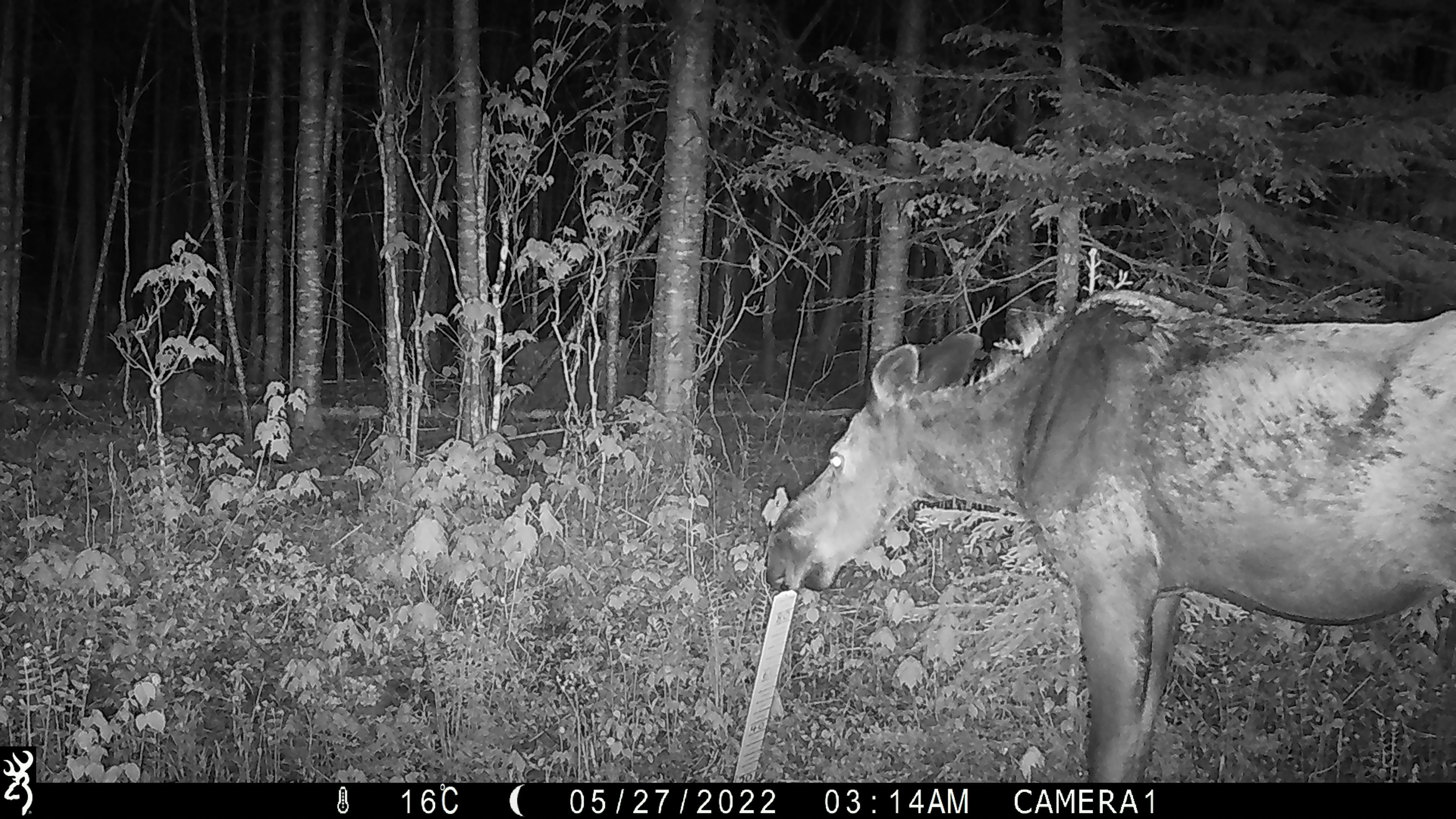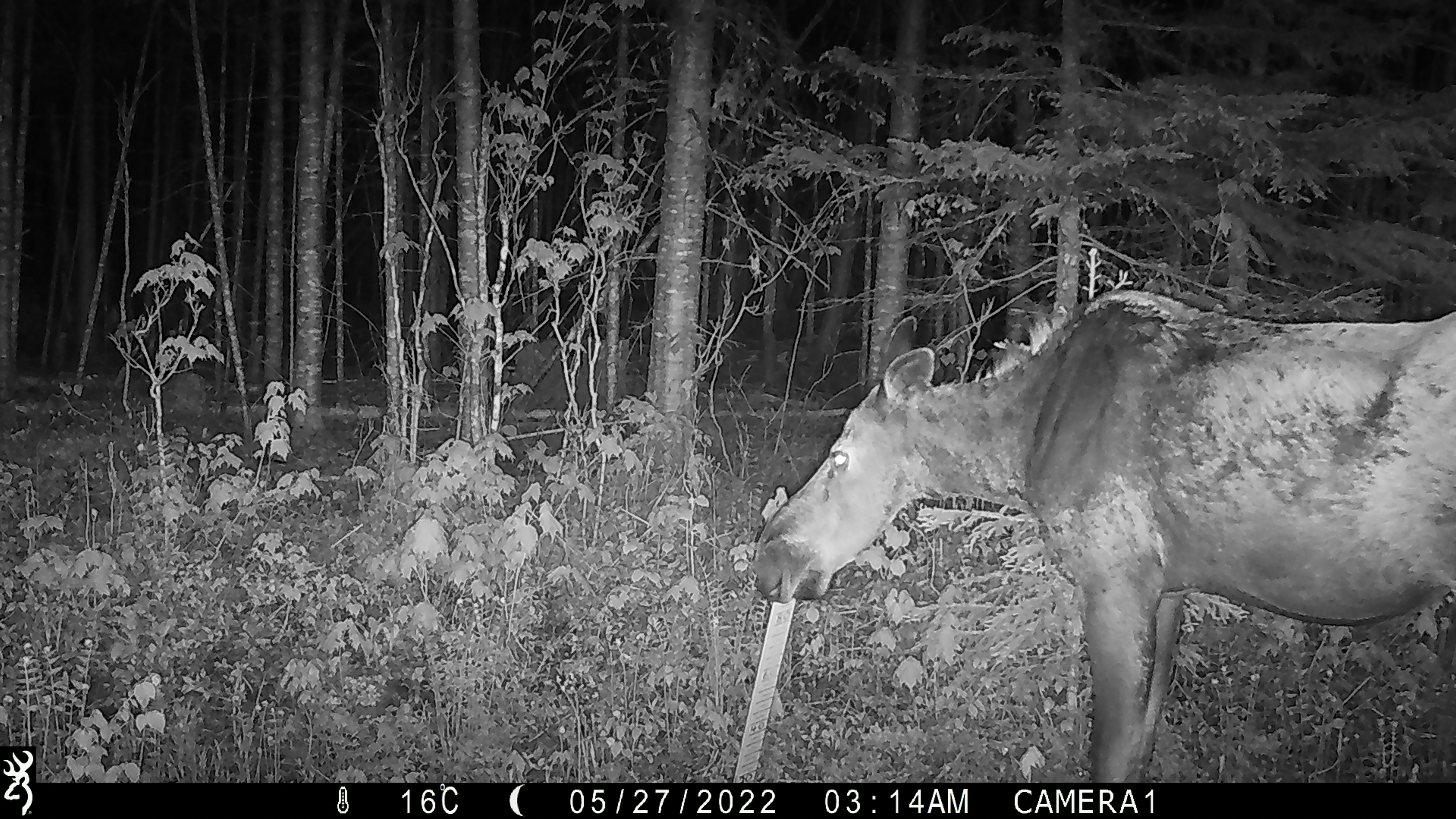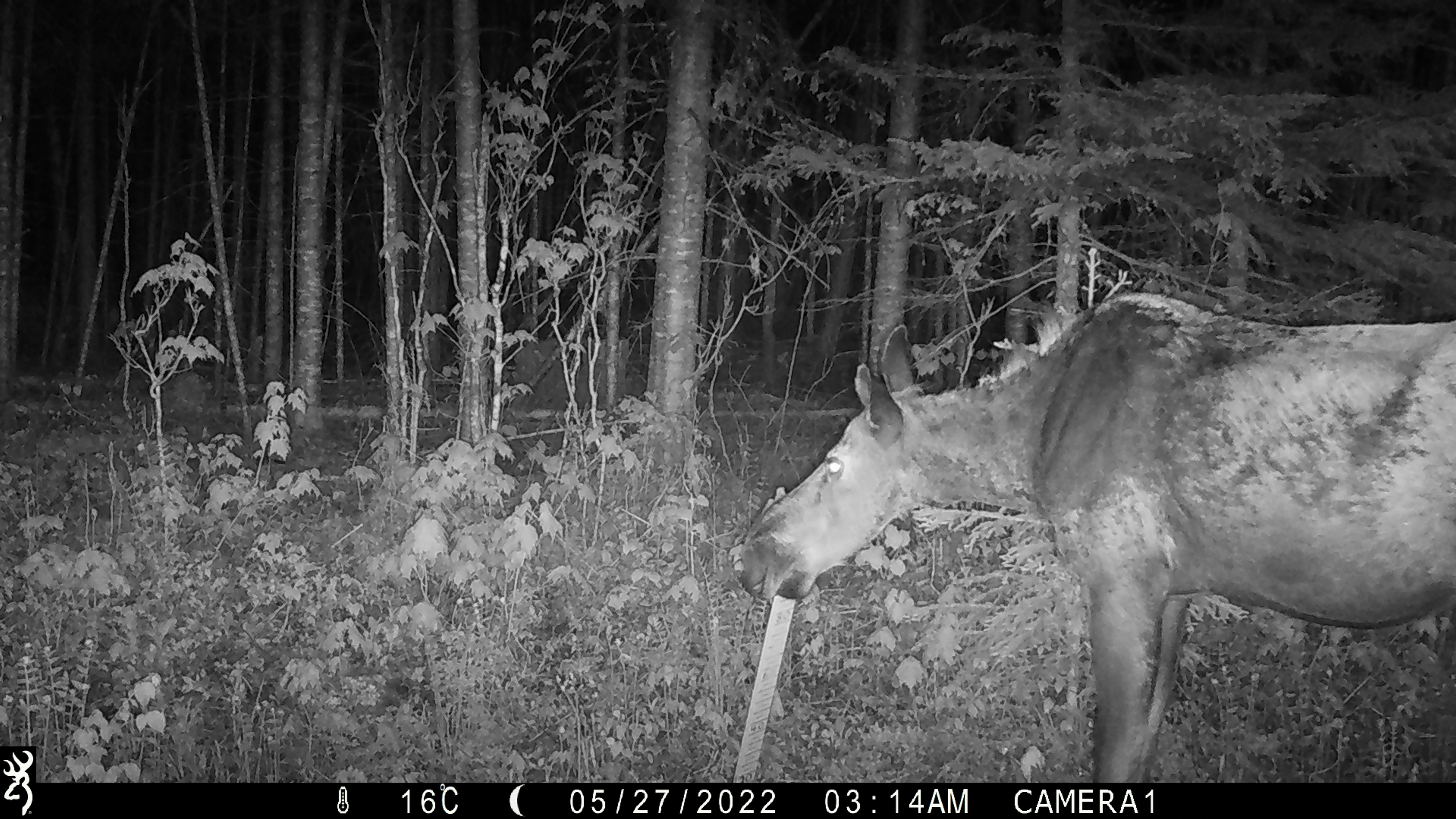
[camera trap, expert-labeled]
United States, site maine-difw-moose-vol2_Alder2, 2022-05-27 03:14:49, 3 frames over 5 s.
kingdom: Animalia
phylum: Chordata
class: Mammalia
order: Artiodactyla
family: Cervidae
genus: Alces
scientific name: Alces alces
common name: moose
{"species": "moose (Alces alces)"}